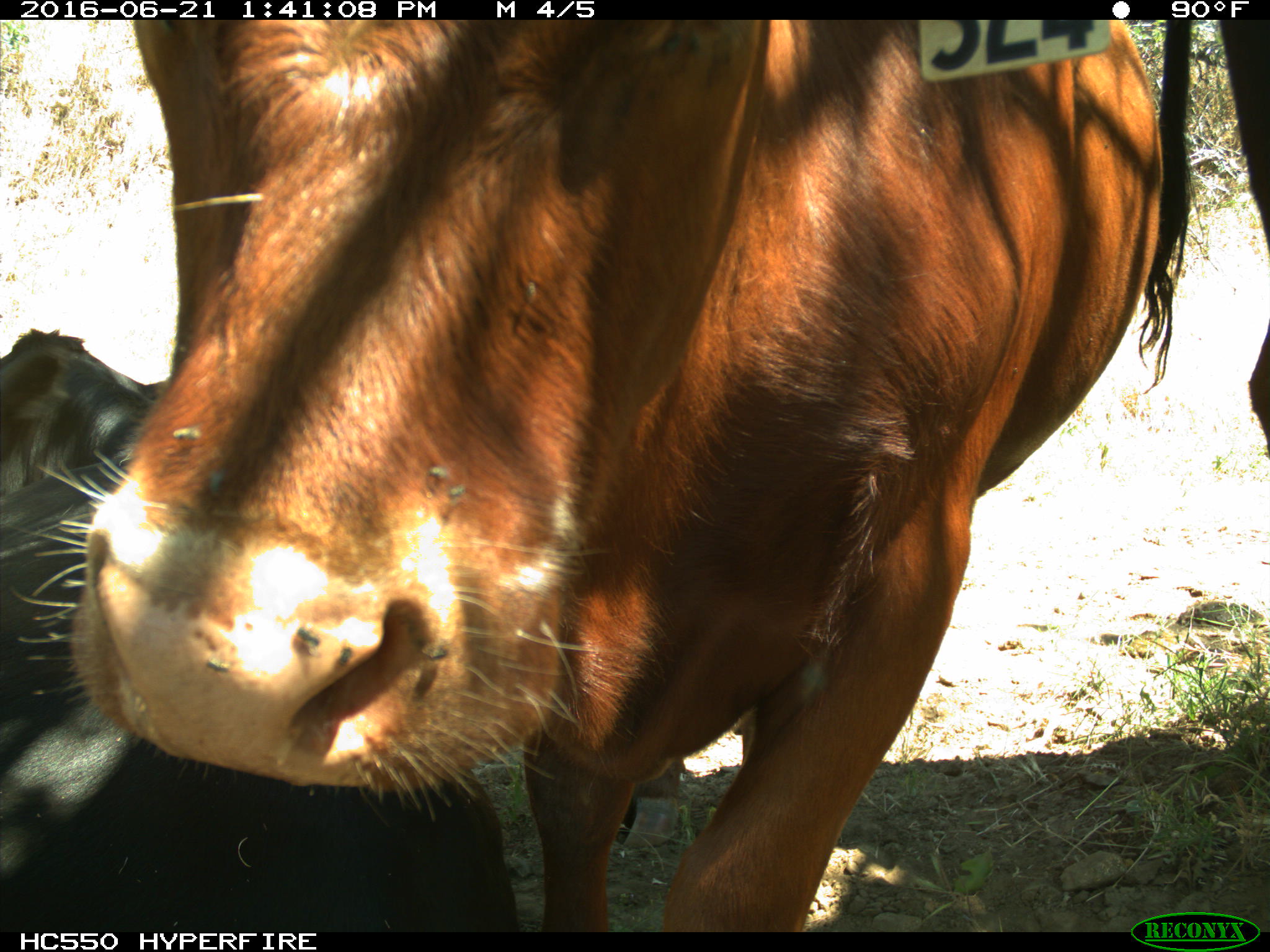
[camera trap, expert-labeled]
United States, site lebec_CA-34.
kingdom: Animalia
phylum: Chordata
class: Mammalia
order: Artiodactyla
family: Bovidae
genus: Bos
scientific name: Bos taurus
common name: domestic cow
Bos taurus (domestic cow).